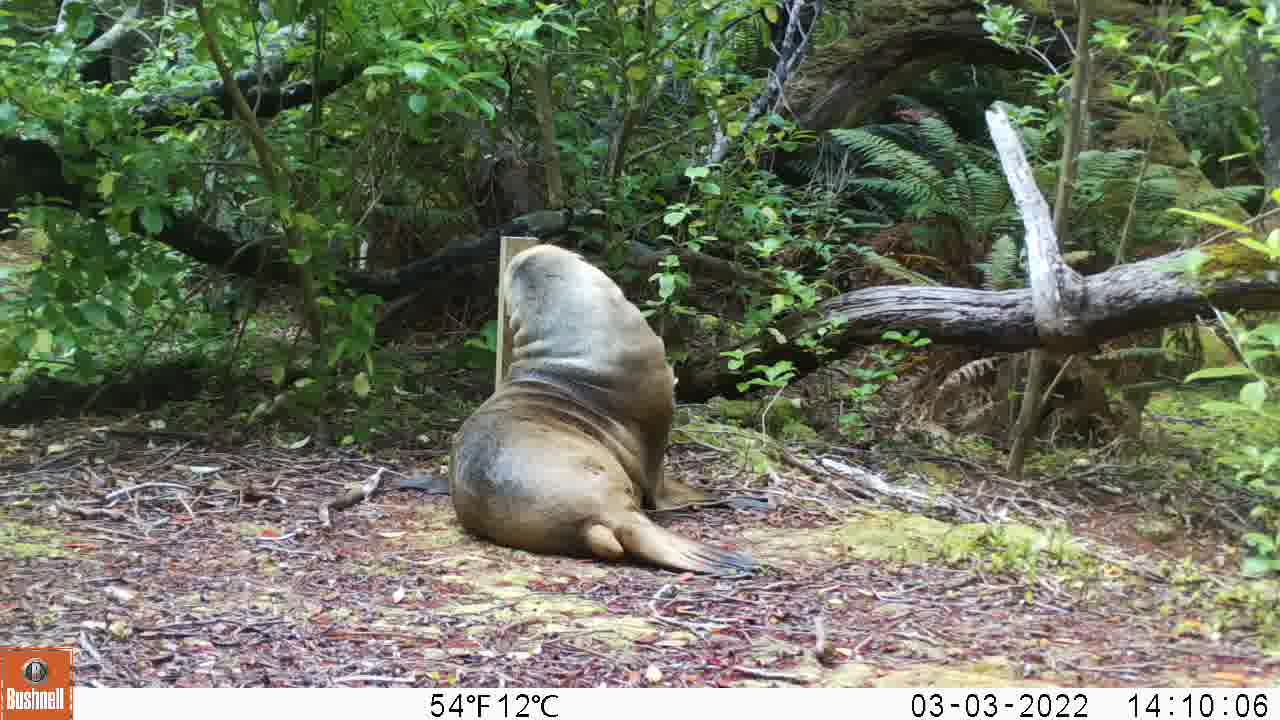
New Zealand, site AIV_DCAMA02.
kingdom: Animalia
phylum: Chordata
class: Mammalia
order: Carnivora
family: Otariidae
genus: Phocarctos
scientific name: Phocarctos hookeri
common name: new zealand sea lion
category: sealion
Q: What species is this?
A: Sealion (new zealand sea lion) (Phocarctos hookeri).